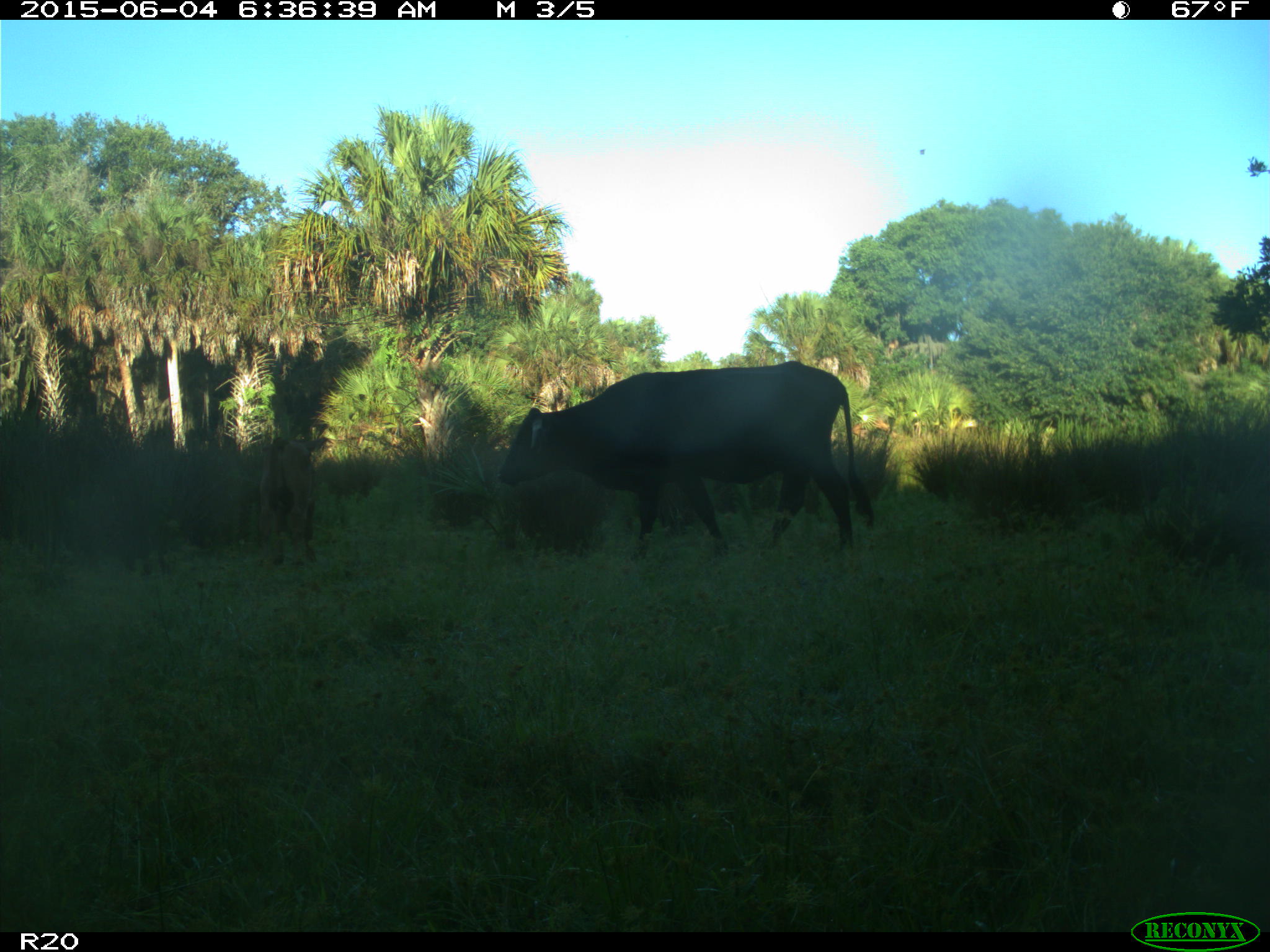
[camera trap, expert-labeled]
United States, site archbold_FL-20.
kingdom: Animalia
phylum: Chordata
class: Mammalia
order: Artiodactyla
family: Bovidae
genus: Bos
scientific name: Bos taurus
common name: domestic cow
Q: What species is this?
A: Bos taurus (domestic cow).